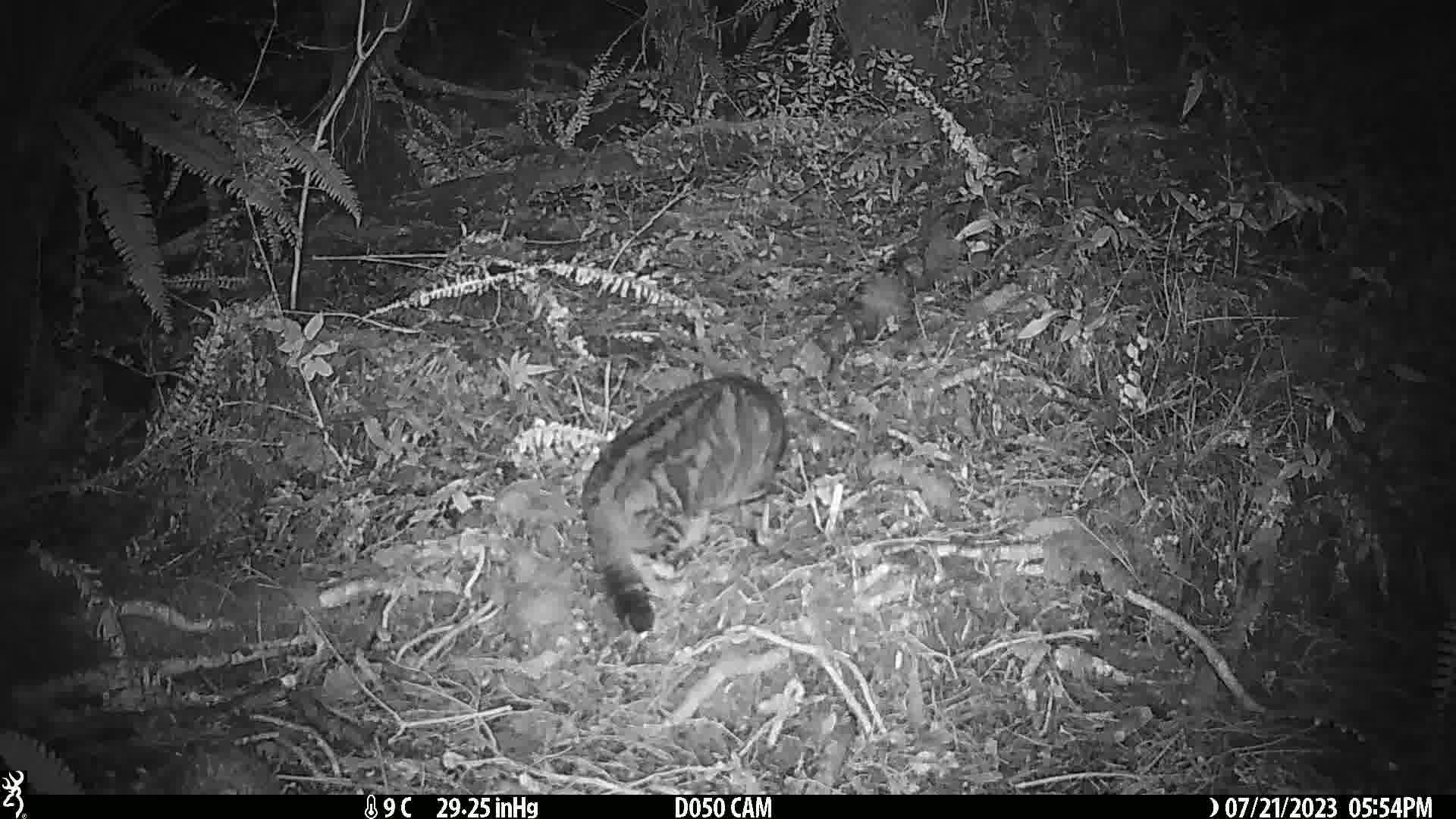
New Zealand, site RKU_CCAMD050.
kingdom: Animalia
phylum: Chordata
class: Mammalia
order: Carnivora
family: Felidae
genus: Felis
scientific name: Felis catus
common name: domestic cat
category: cat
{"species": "cat (domestic cat) (Felis catus)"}